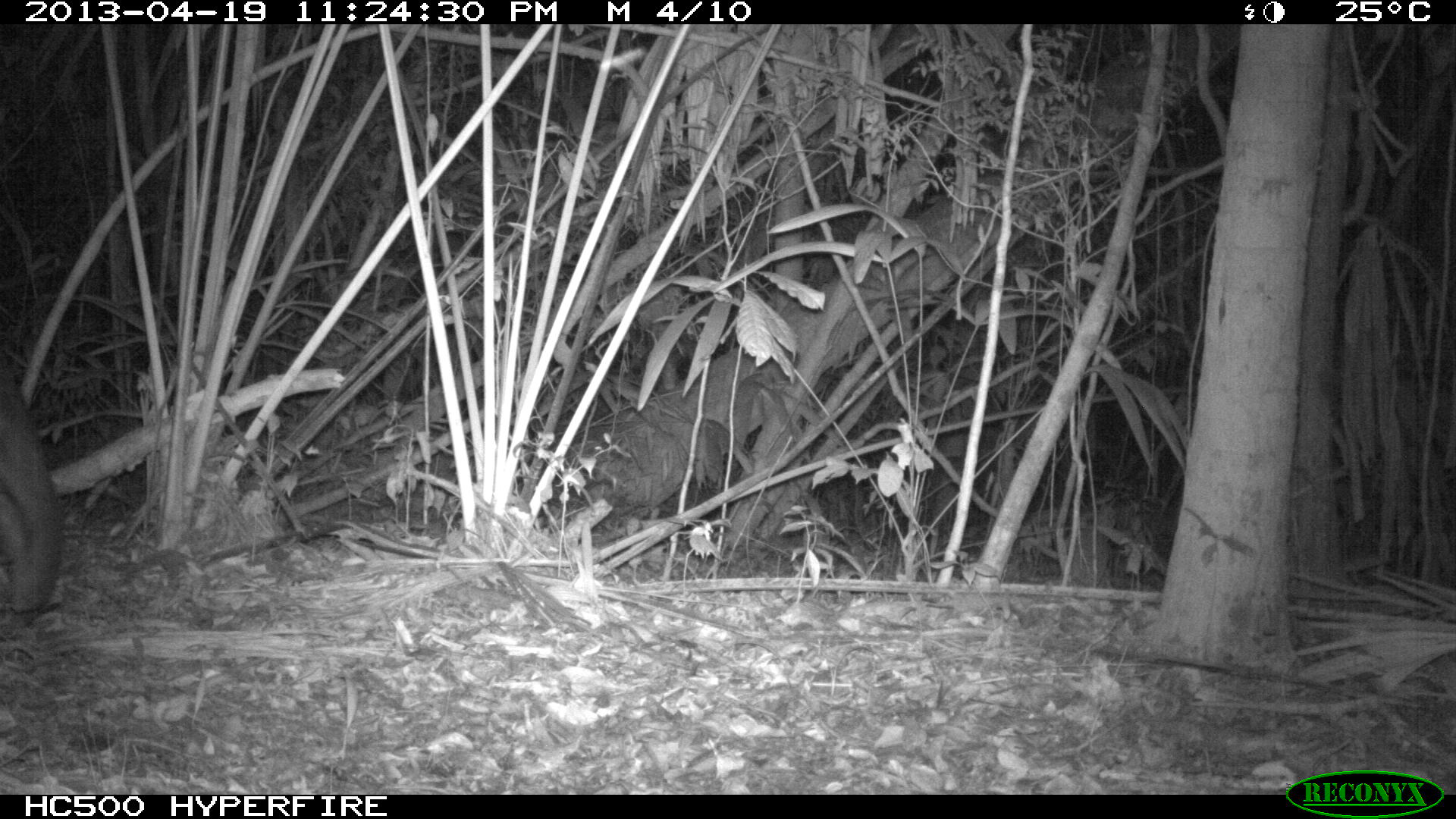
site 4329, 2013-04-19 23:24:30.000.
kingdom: Animalia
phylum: Chordata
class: Mammalia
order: Perissodactyla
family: Tapiridae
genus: Tapirus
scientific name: Tapirus bairdii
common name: baird's tapir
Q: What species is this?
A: Tapirus bairdii (baird's tapir).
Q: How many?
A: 1.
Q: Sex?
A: Female.